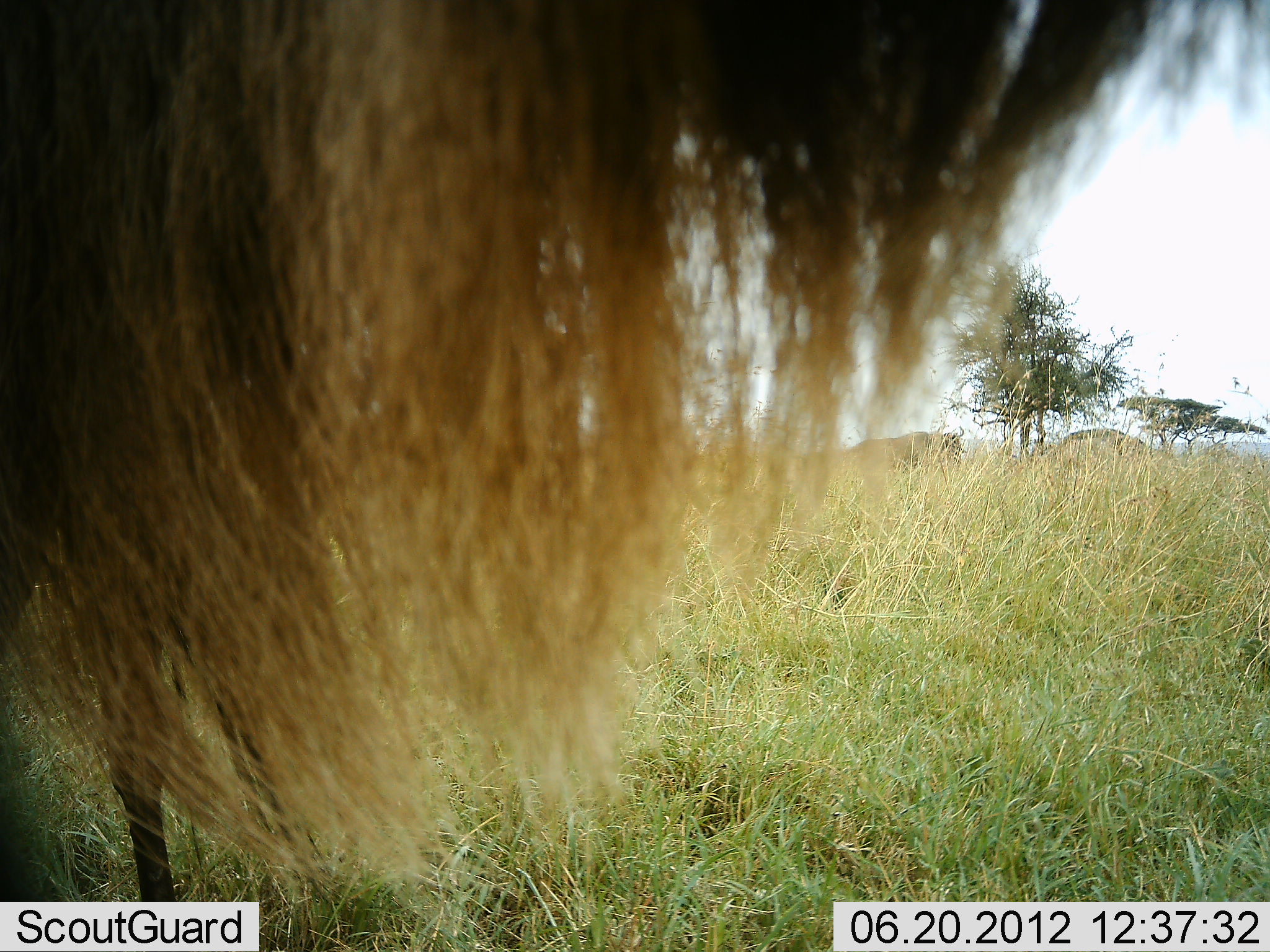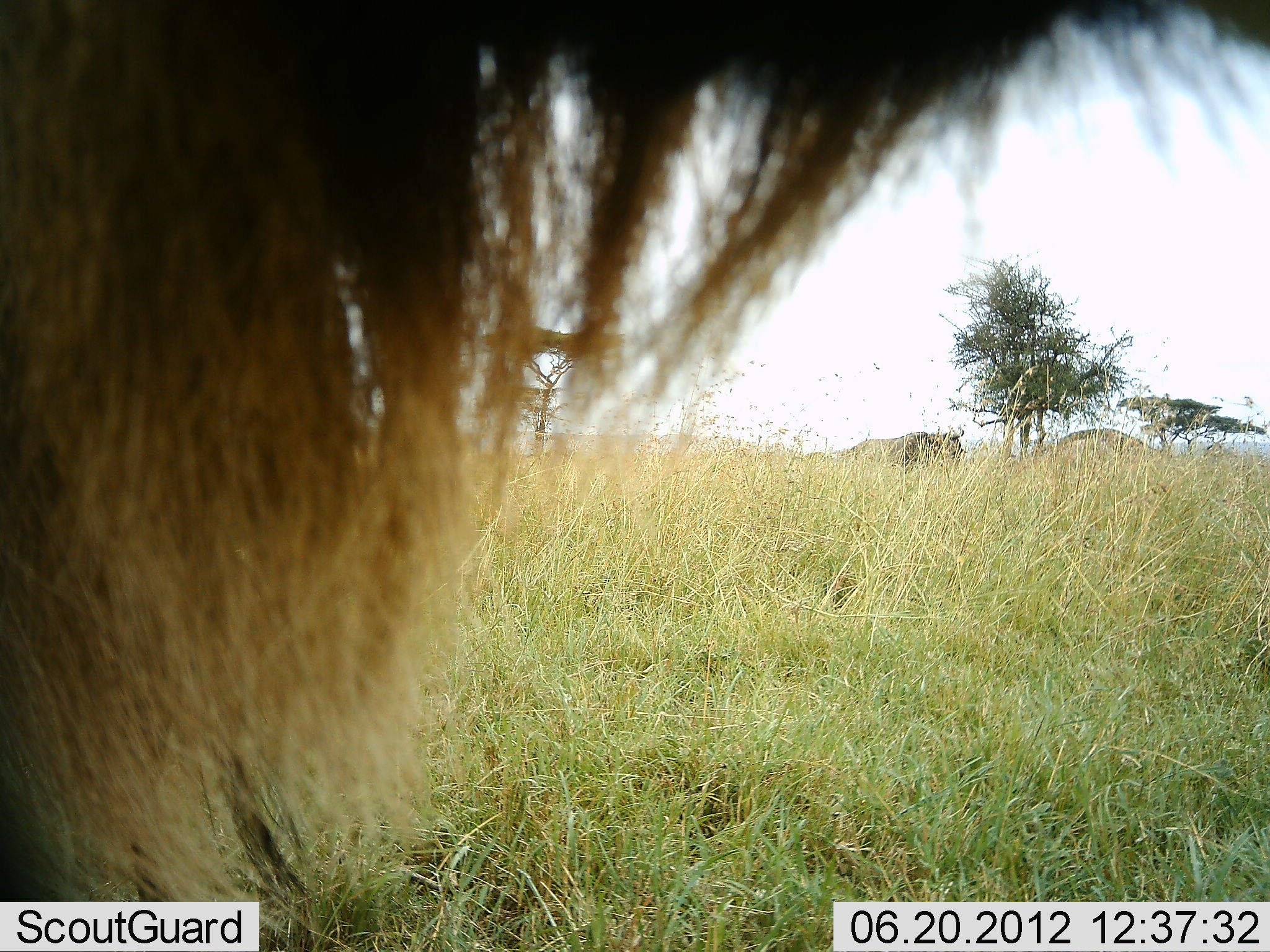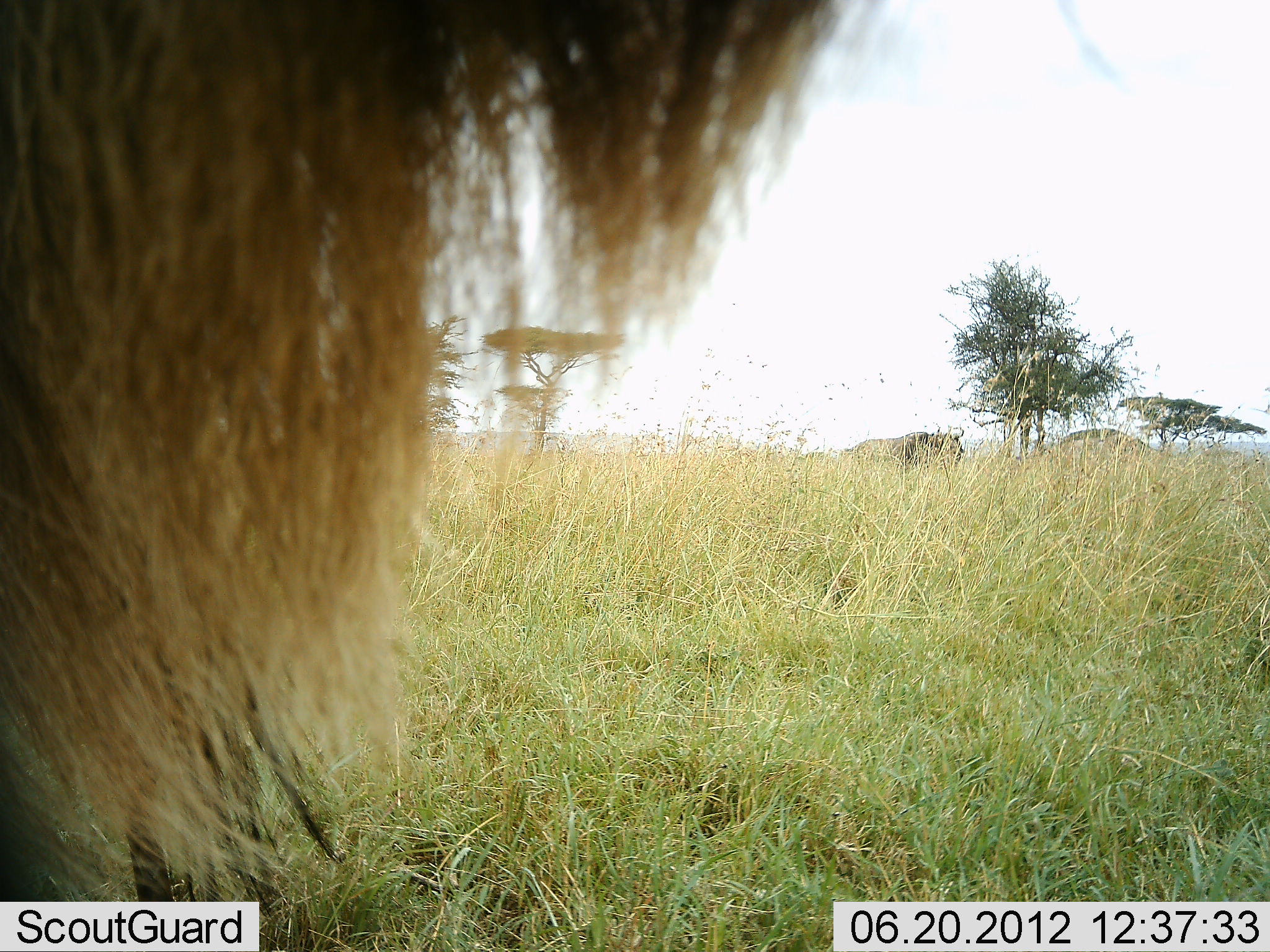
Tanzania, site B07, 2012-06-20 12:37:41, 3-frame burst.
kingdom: Animalia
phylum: Chordata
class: Mammalia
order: Artiodactyla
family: Bovidae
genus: Connochaetes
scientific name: Connochaetes taurinus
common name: blue wildebeest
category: wildebeest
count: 2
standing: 100%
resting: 10%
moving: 10%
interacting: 0%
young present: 0%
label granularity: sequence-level